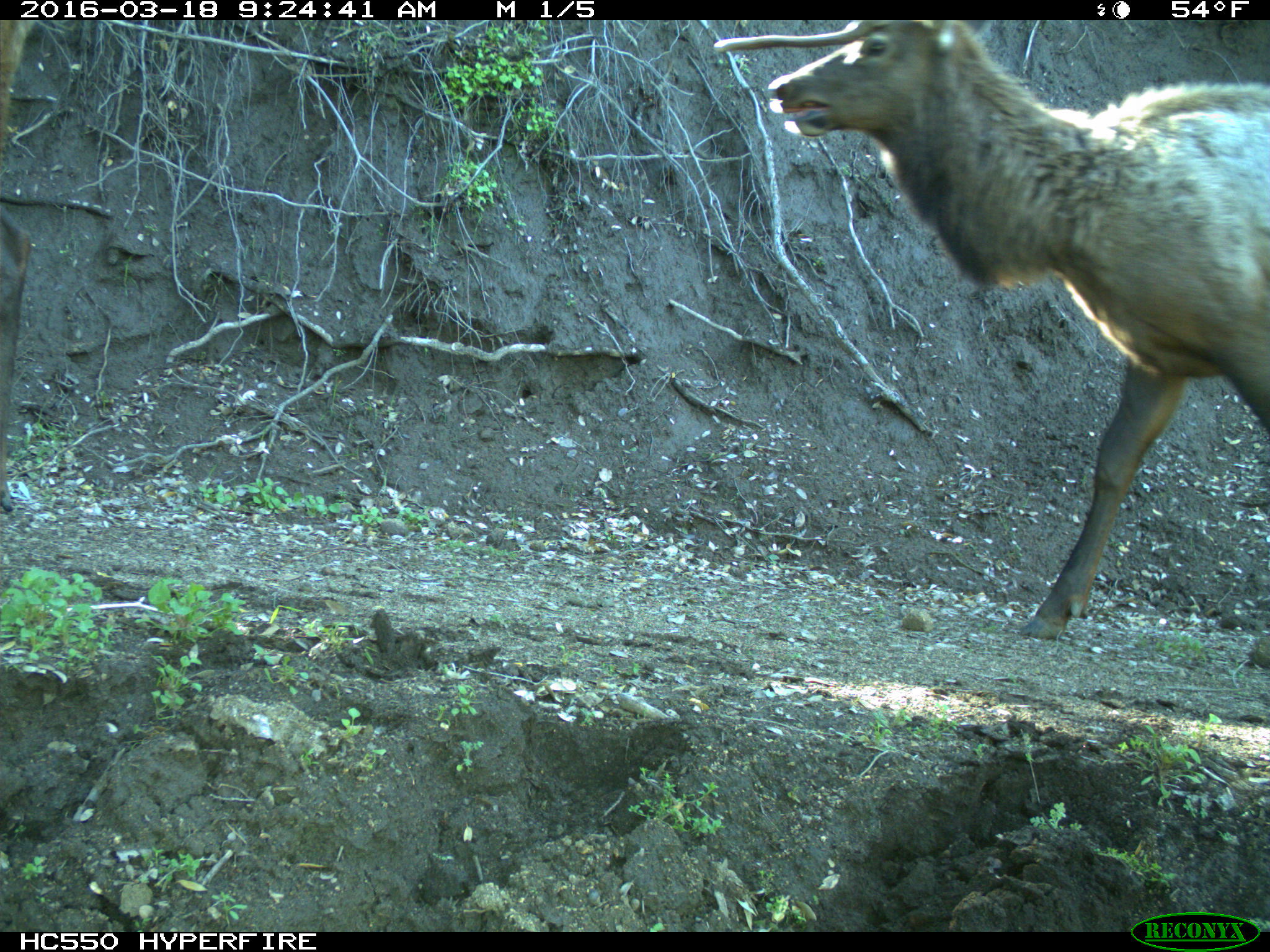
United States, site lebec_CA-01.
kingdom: Animalia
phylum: Chordata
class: Mammalia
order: Artiodactyla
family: Cervidae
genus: Cervus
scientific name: Cervus canadensis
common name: elk